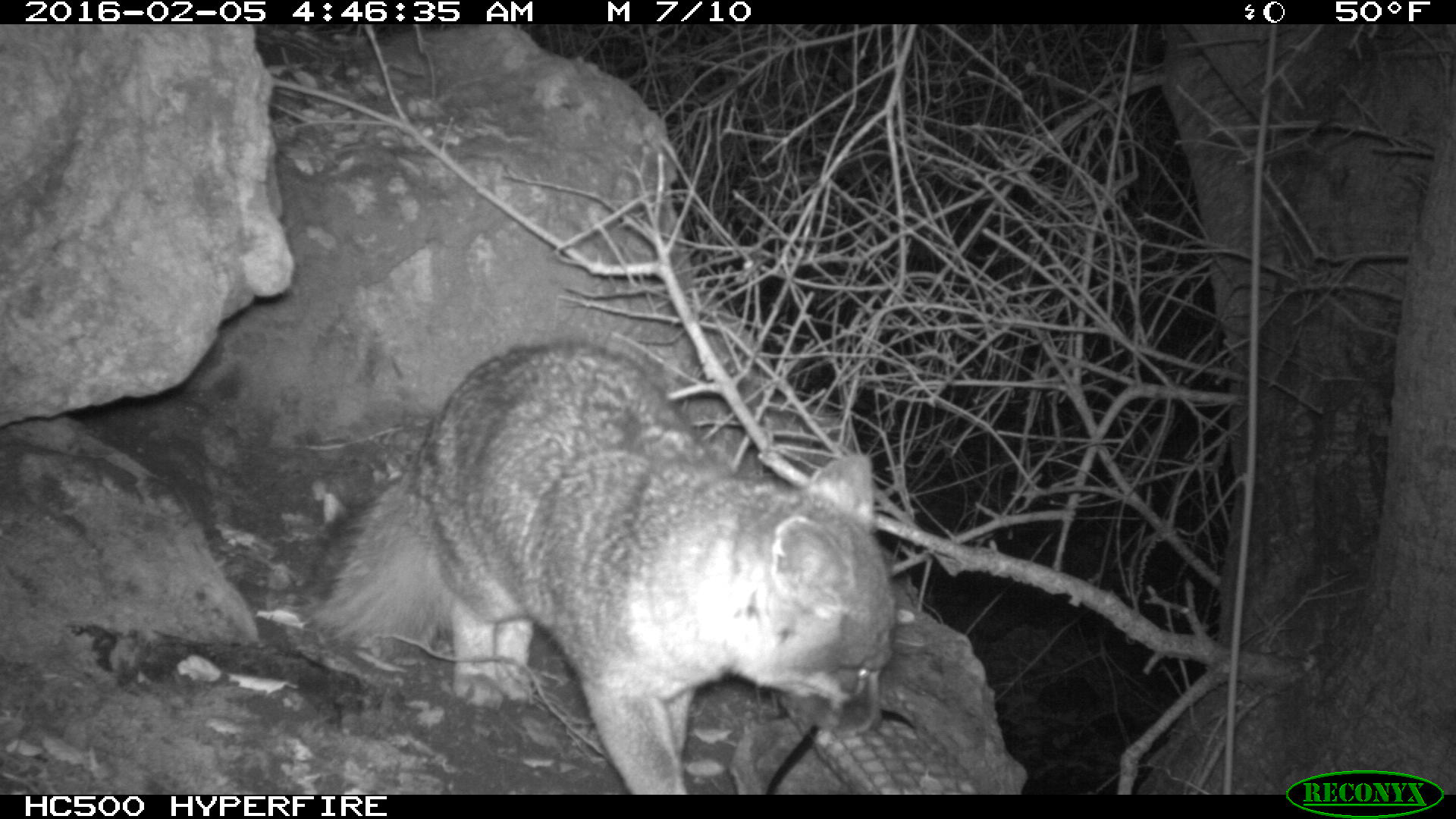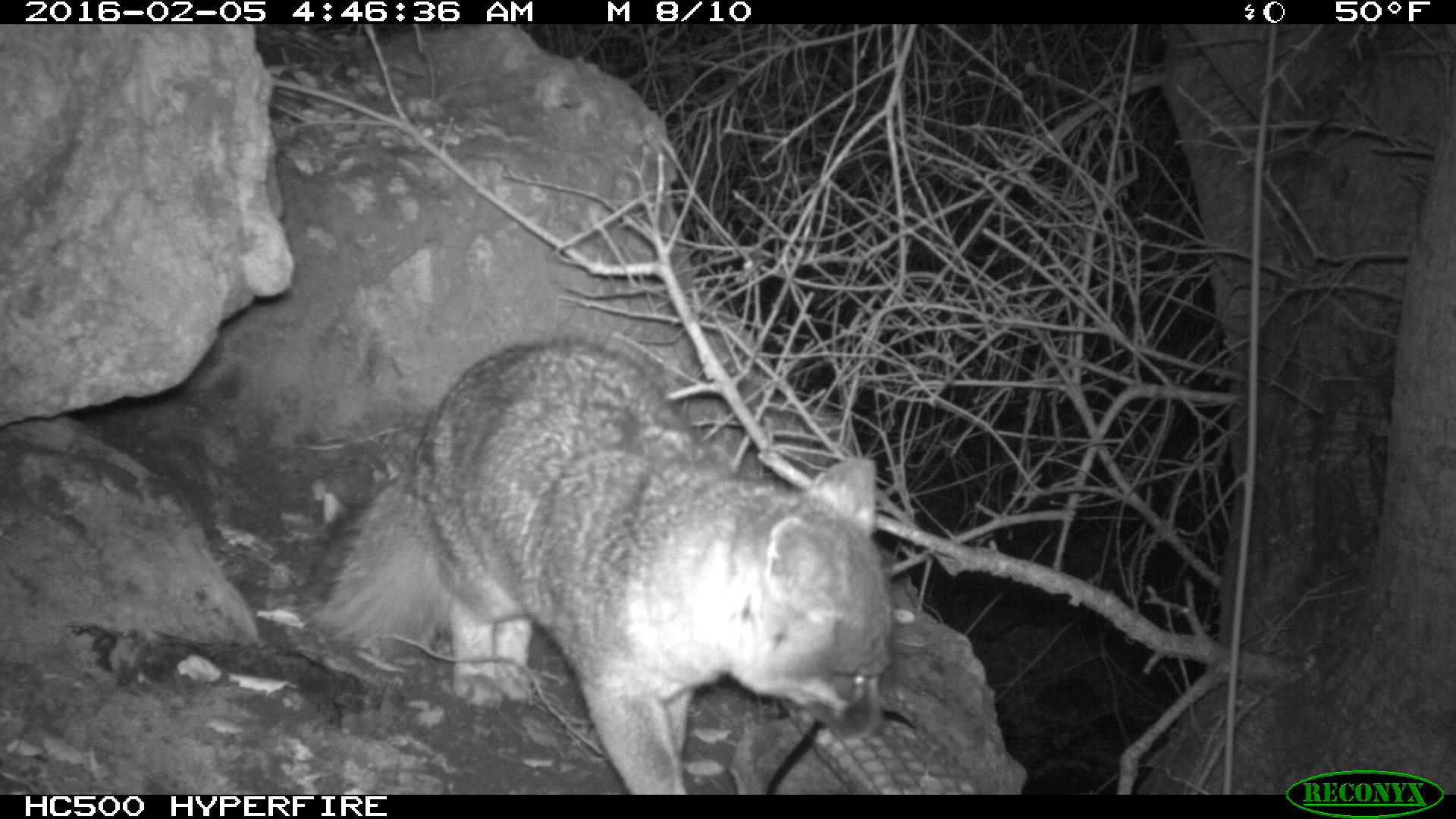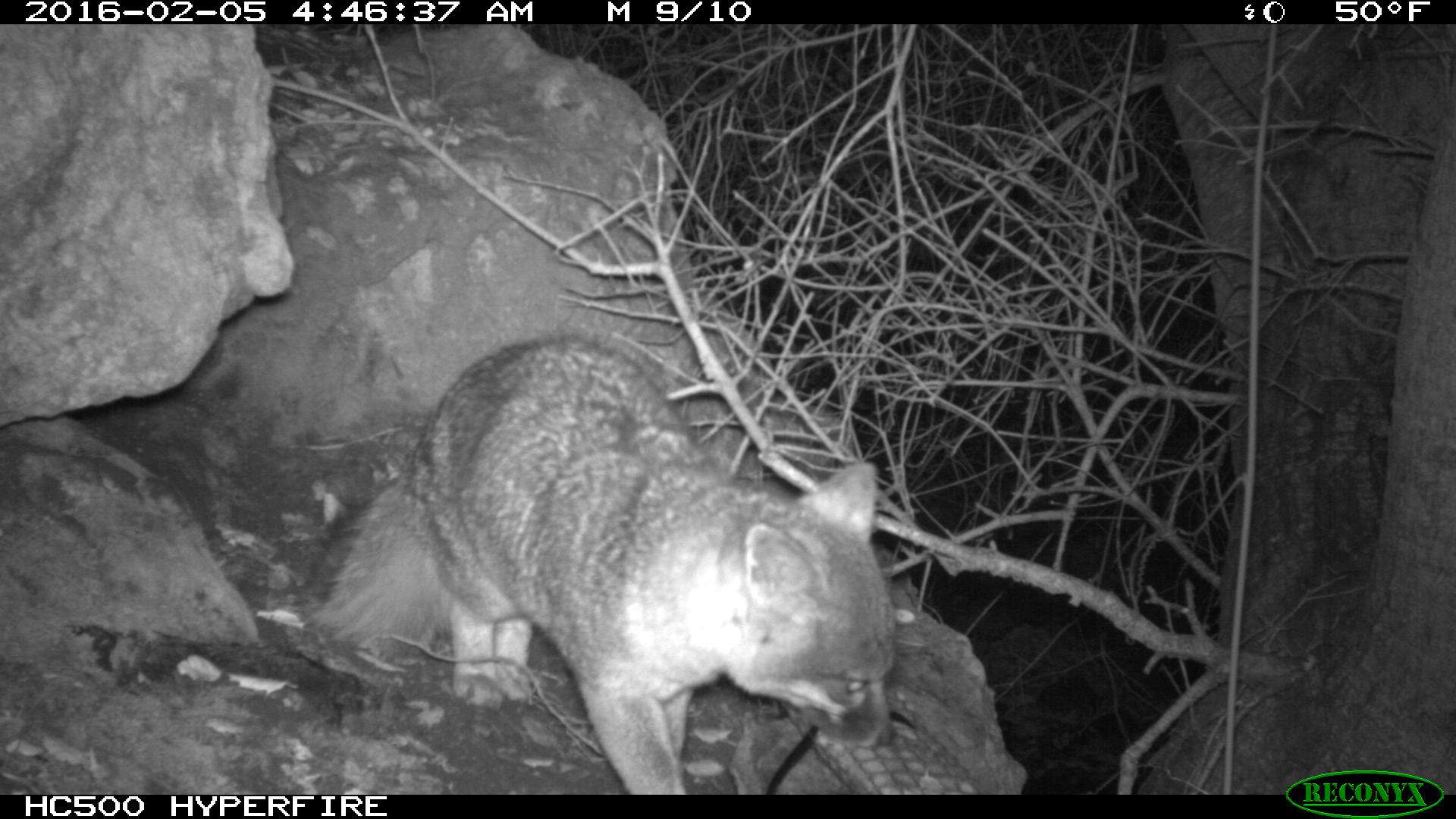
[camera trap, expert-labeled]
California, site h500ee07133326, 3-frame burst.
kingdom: Animalia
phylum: Chordata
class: Mammalia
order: Carnivora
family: Canidae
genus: Urocyon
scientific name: Urocyon littoralis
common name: island fox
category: fox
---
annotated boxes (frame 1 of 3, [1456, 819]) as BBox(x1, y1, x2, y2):
fox: BBox(303, 339, 896, 794)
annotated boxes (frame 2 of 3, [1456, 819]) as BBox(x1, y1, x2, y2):
fox: BBox(301, 334, 890, 793)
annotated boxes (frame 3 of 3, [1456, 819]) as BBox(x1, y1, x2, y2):
fox: BBox(315, 330, 899, 791)